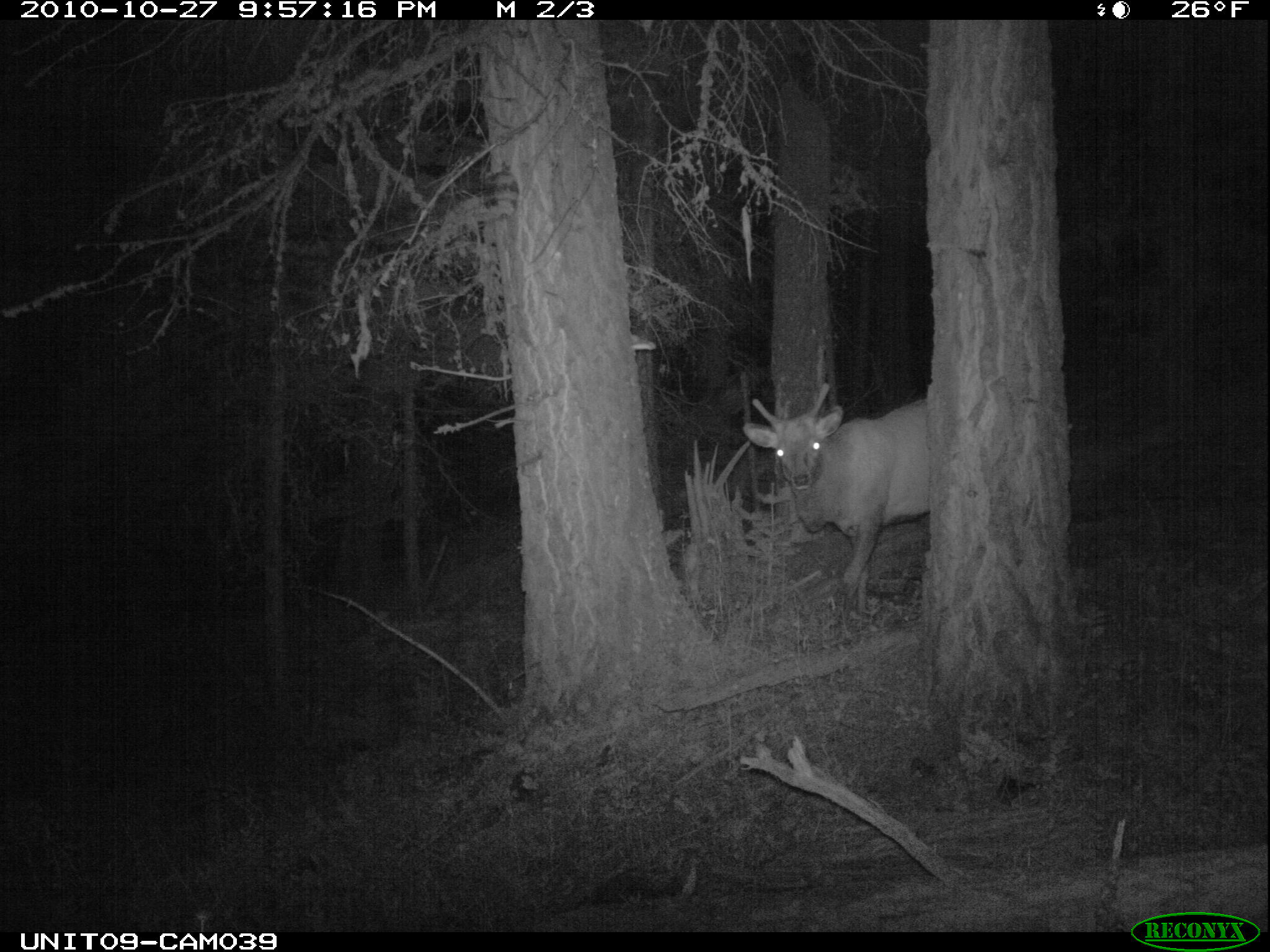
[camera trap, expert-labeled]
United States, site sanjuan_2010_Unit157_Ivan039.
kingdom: Animalia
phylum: Chordata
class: Mammalia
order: Artiodactyla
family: Cervidae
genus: Cervus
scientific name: Cervus elaphus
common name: red deer